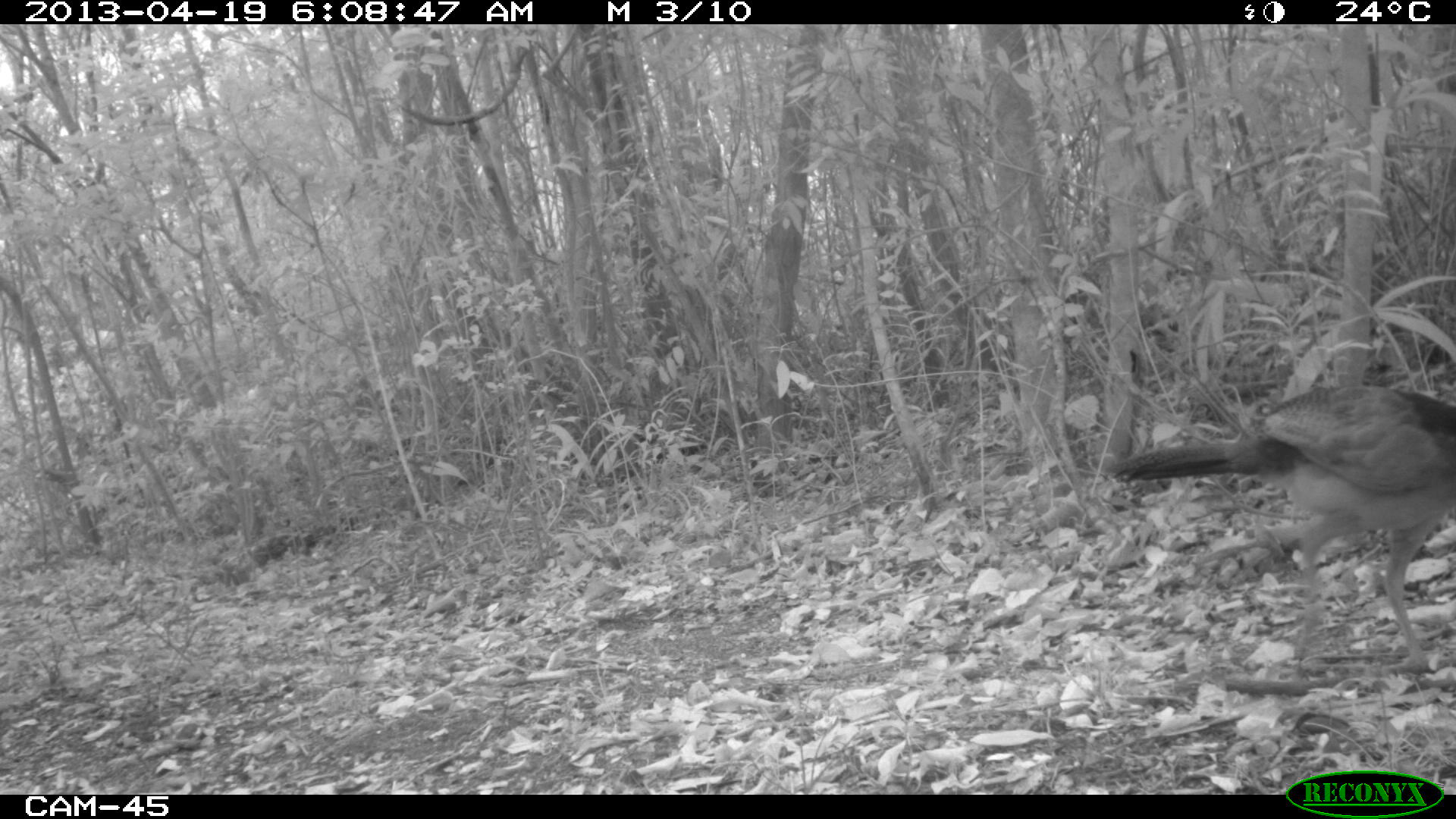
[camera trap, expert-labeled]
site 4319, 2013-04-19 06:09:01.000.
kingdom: Animalia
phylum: Chordata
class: Aves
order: Galliformes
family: Cracidae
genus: Crax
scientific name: Crax rubra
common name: great curassow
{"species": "Crax rubra (great curassow)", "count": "1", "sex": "female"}